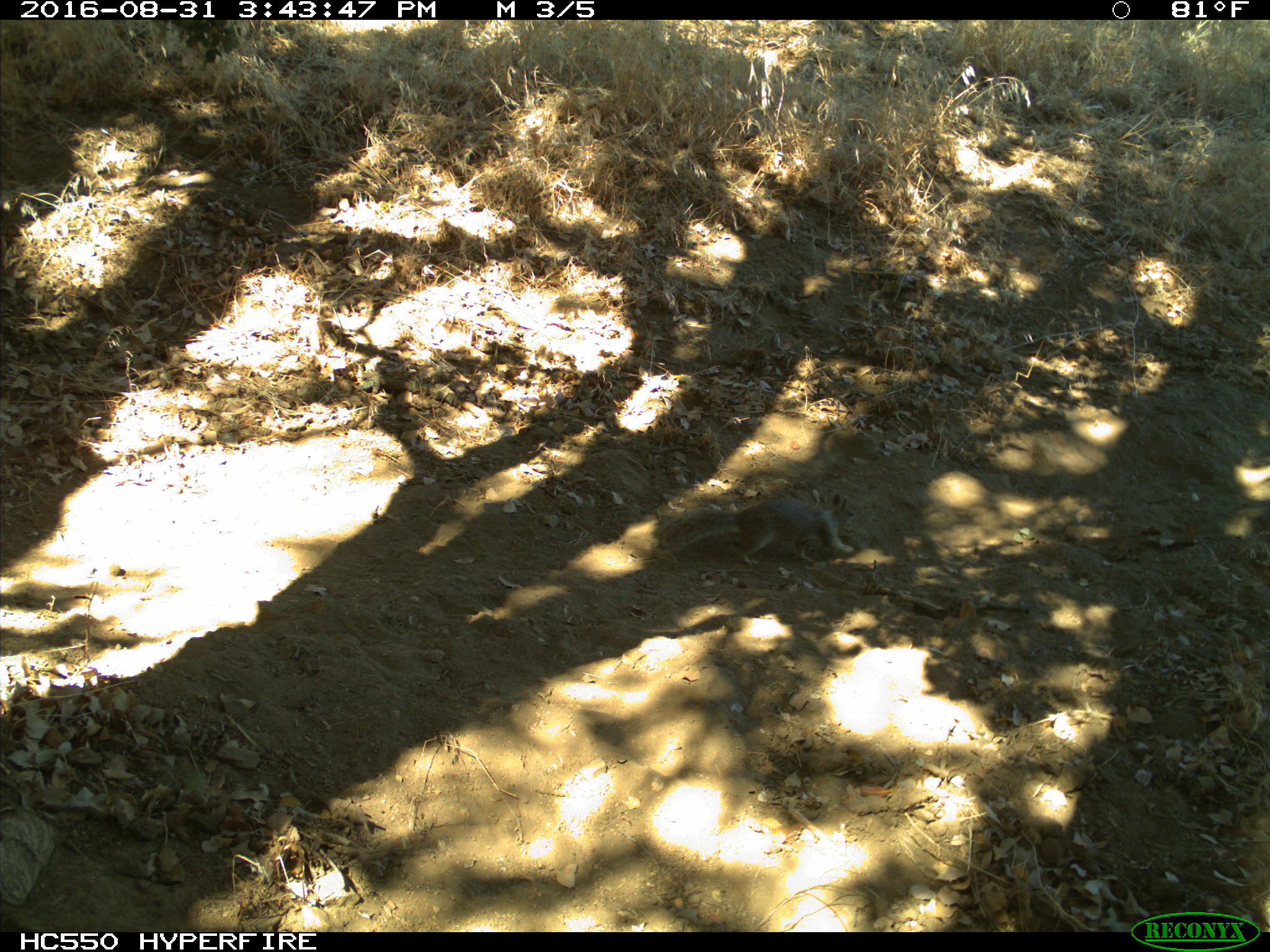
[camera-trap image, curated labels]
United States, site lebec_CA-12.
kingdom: Animalia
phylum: Chordata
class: Mammalia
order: Rodentia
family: Sciuridae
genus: Otospermophilus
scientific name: Otospermophilus beecheyi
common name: california ground squirrel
Otospermophilus beecheyi (california ground squirrel).